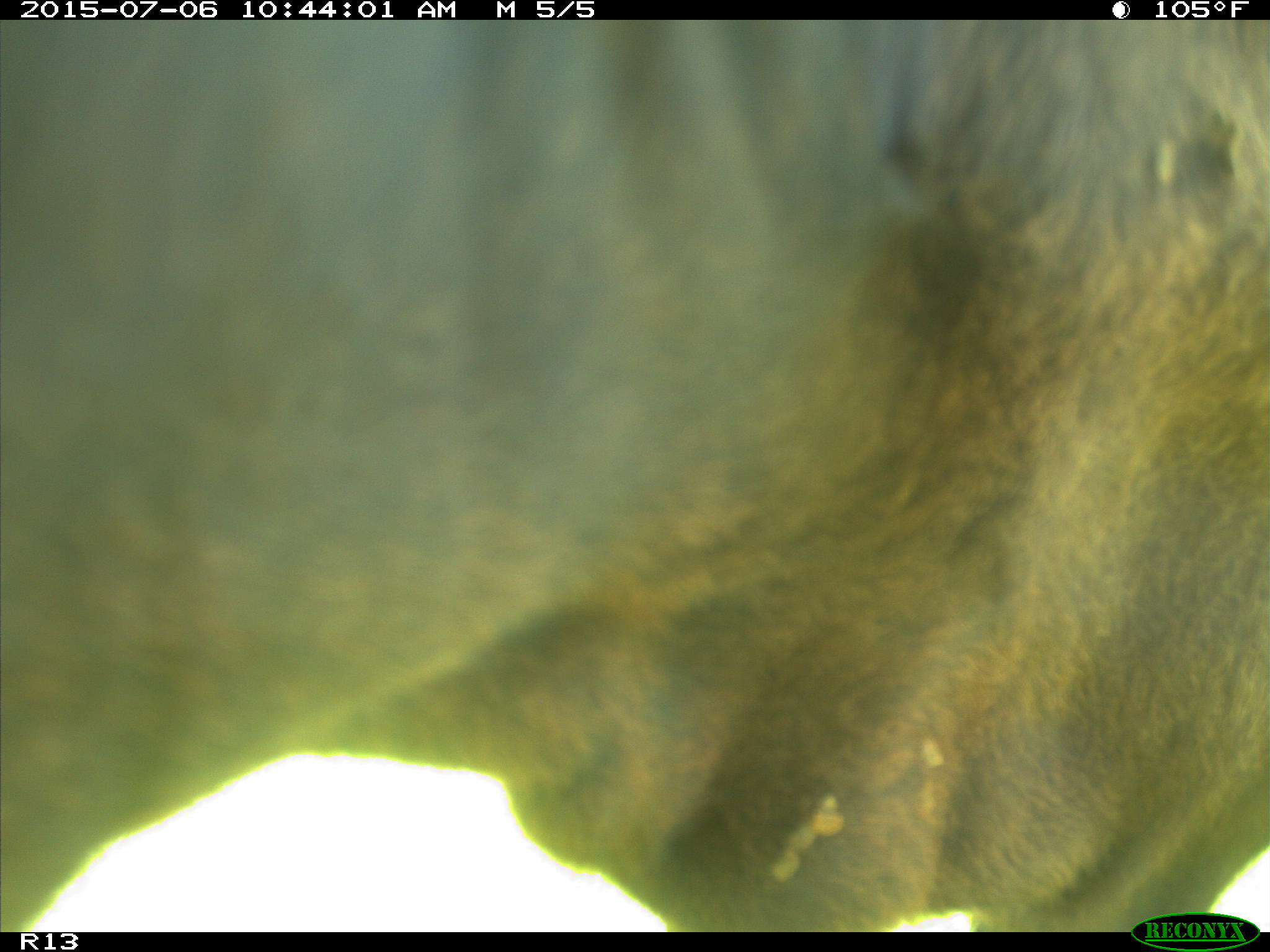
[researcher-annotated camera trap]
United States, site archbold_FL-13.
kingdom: Animalia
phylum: Chordata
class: Mammalia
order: Artiodactyla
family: Bovidae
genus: Bos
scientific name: Bos taurus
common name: domestic cow